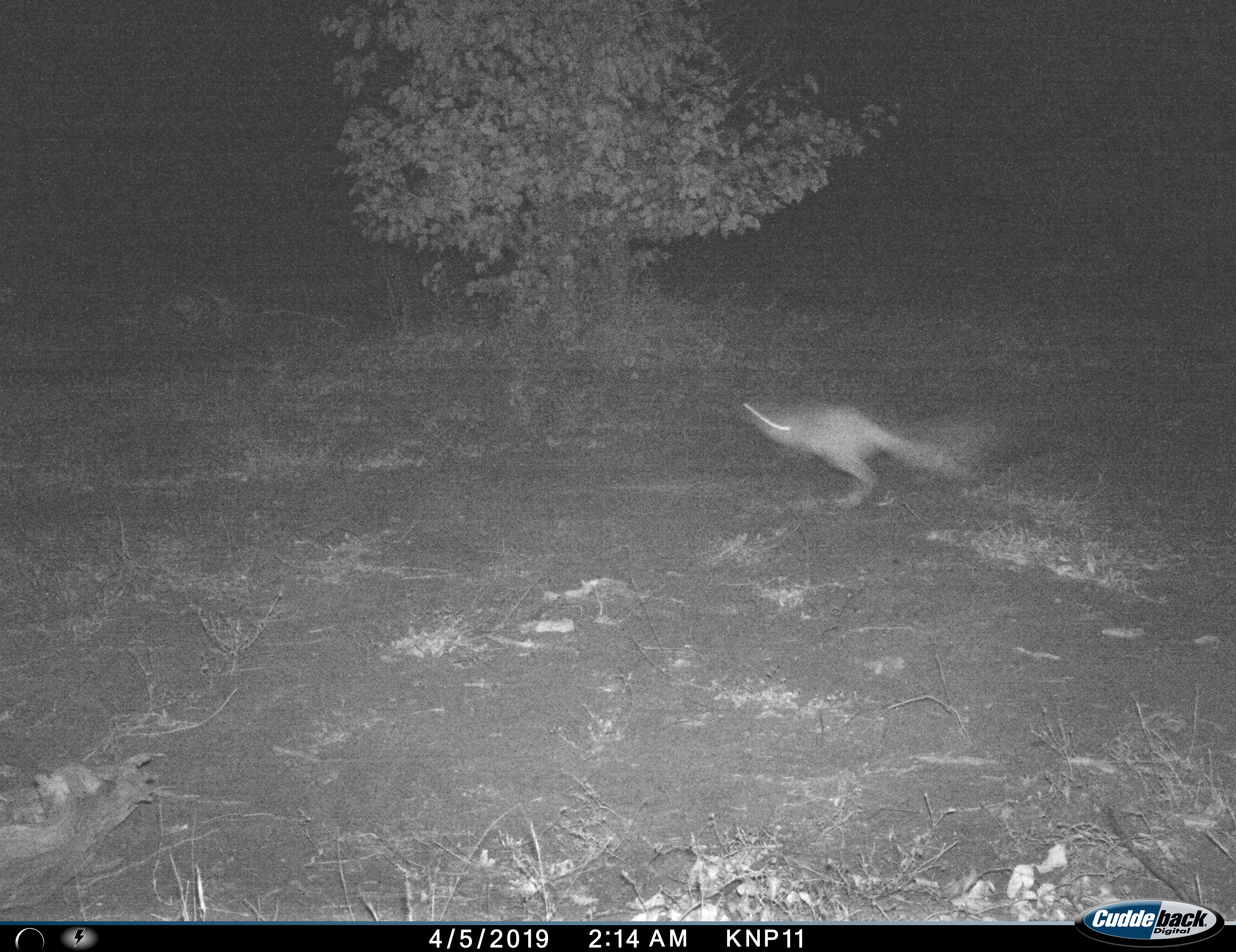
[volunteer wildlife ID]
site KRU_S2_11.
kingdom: Animalia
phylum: Chordata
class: Mammalia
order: Rodentia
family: Pedetidae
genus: Pedetes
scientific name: Pedetes capensis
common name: springhare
Springhare (Pedetes capensis), count 1. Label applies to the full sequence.